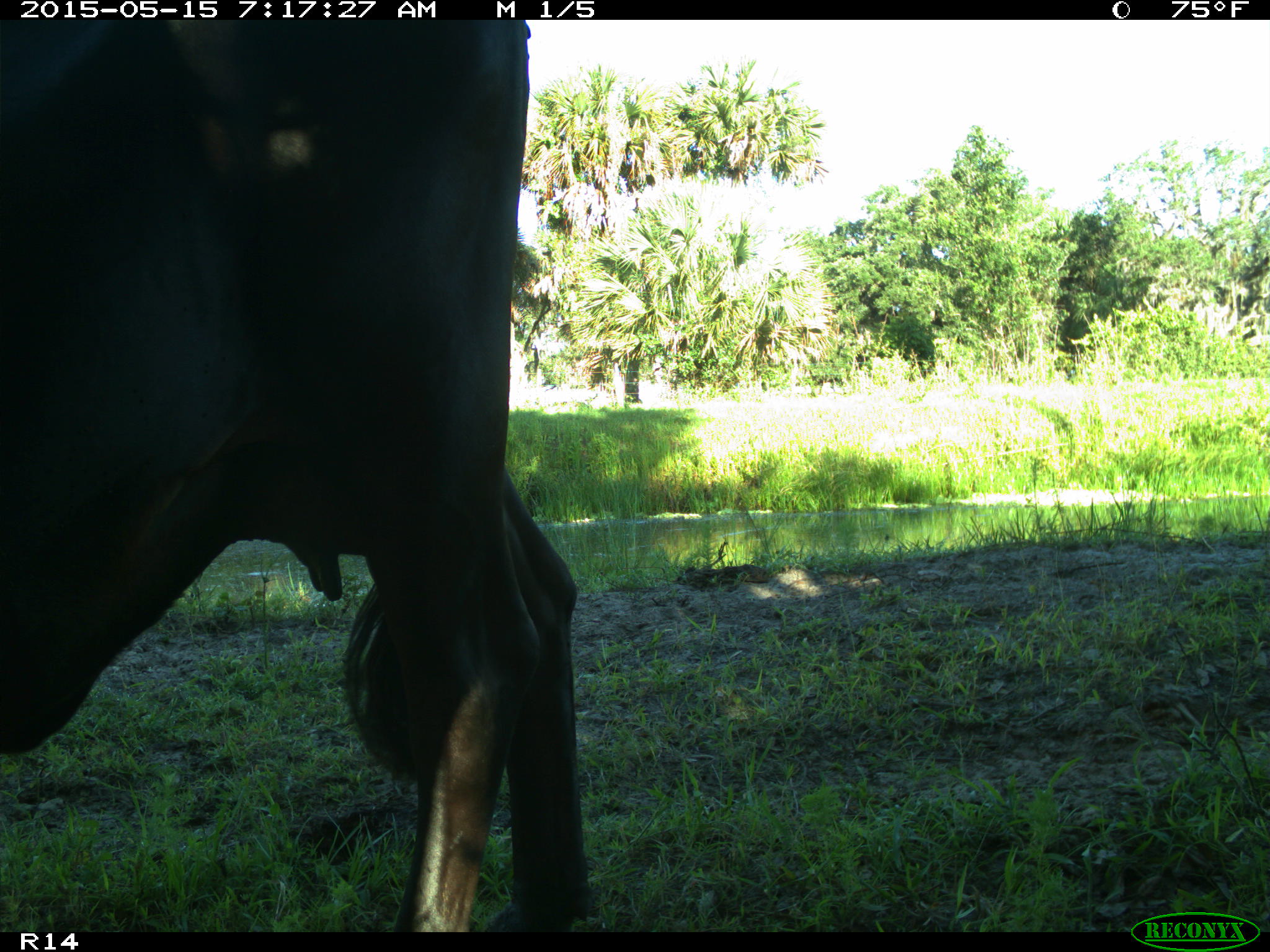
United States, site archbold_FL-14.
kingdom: Animalia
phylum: Chordata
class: Mammalia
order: Artiodactyla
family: Bovidae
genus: Bos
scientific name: Bos taurus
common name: domestic cow